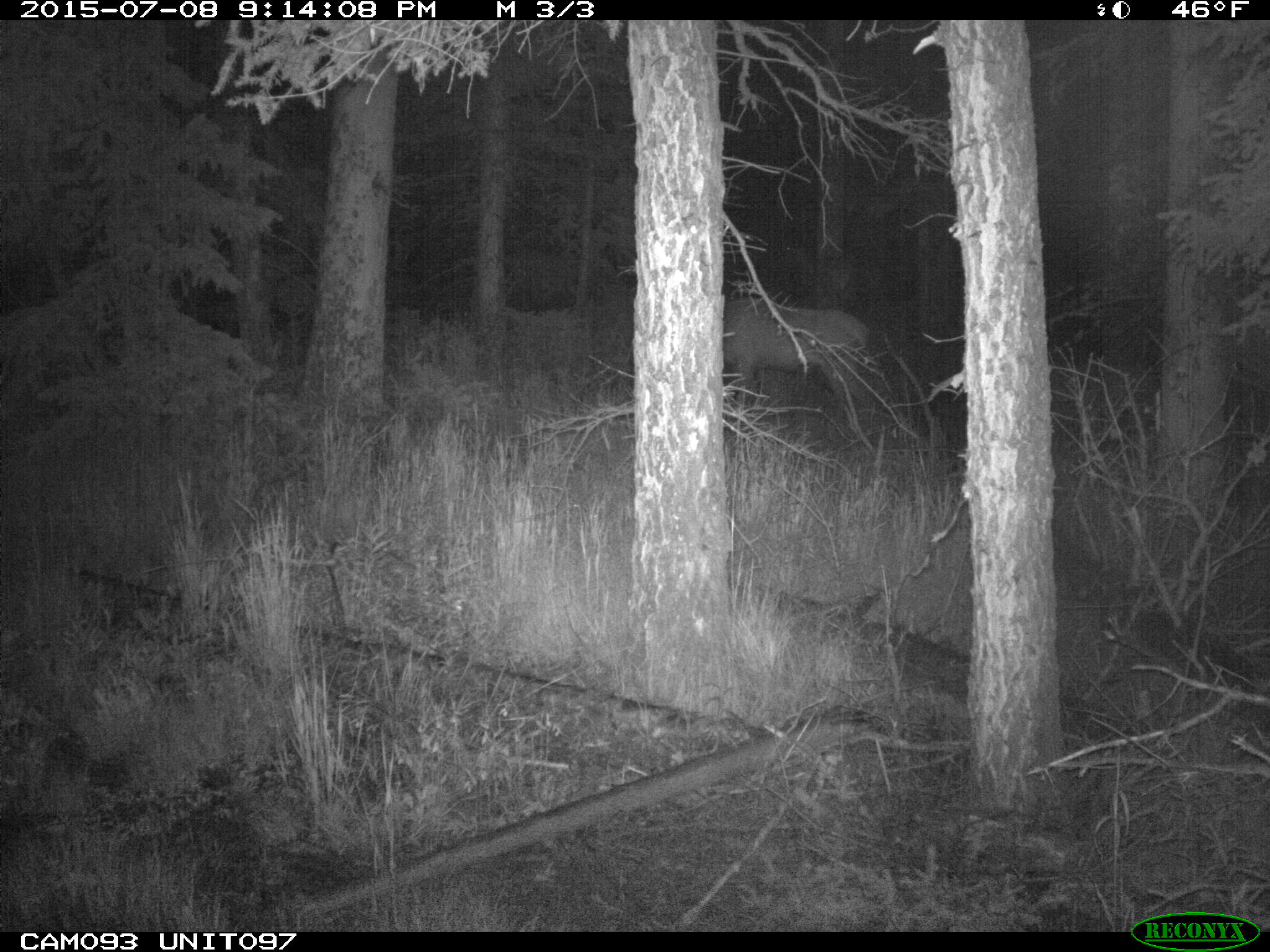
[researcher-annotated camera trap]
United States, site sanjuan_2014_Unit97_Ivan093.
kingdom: Animalia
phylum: Chordata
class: Mammalia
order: Artiodactyla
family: Cervidae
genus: Cervus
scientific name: Cervus elaphus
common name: red deer